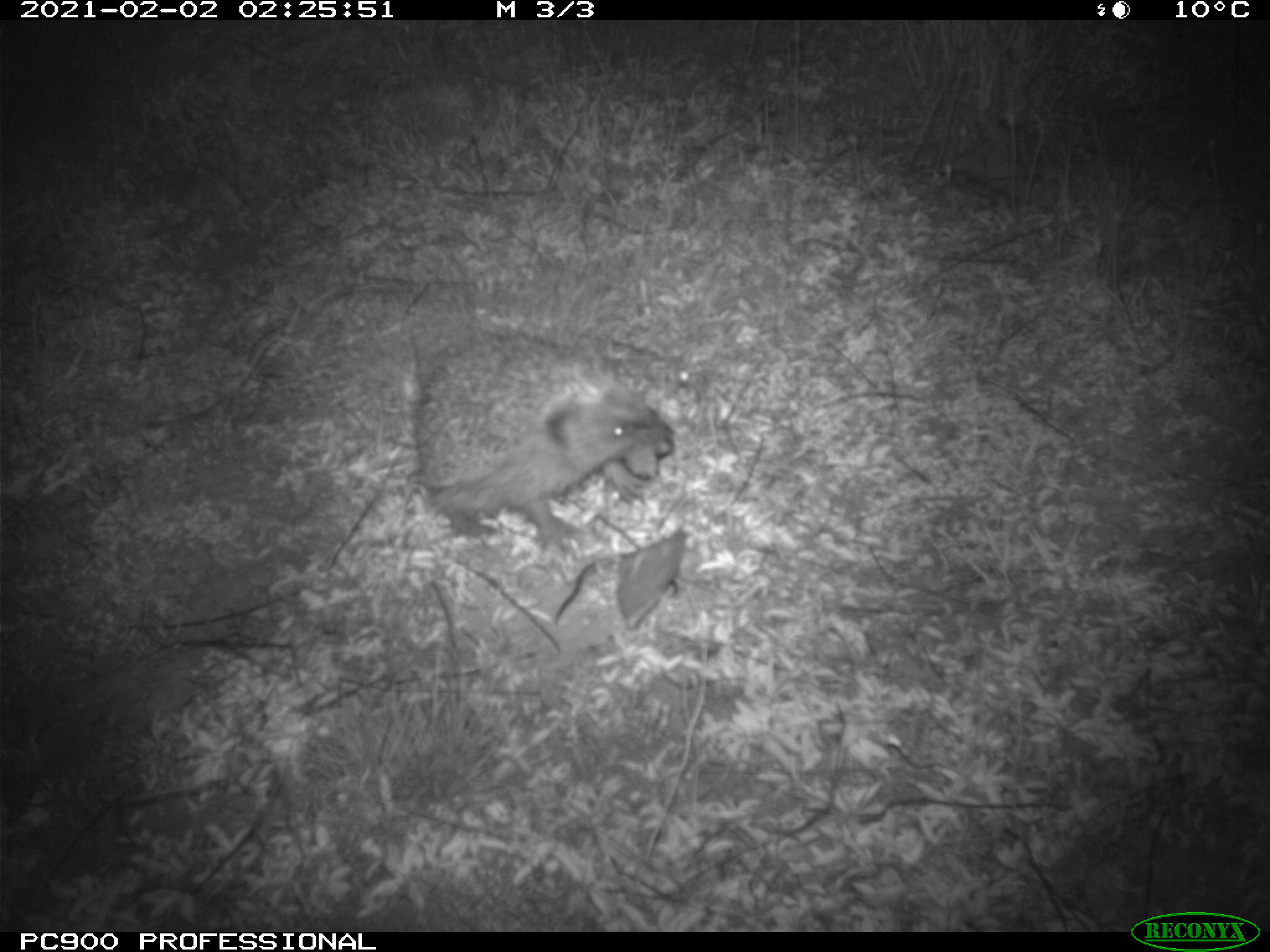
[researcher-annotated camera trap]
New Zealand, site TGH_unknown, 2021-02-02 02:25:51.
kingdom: Animalia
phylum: Chordata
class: Mammalia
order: Eulipotyphla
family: Erinaceidae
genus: Erinaceus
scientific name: Erinaceus europaeus europaeus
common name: european hedgehog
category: hedgehog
Hedgehog (european hedgehog) (Erinaceus europaeus europaeus).